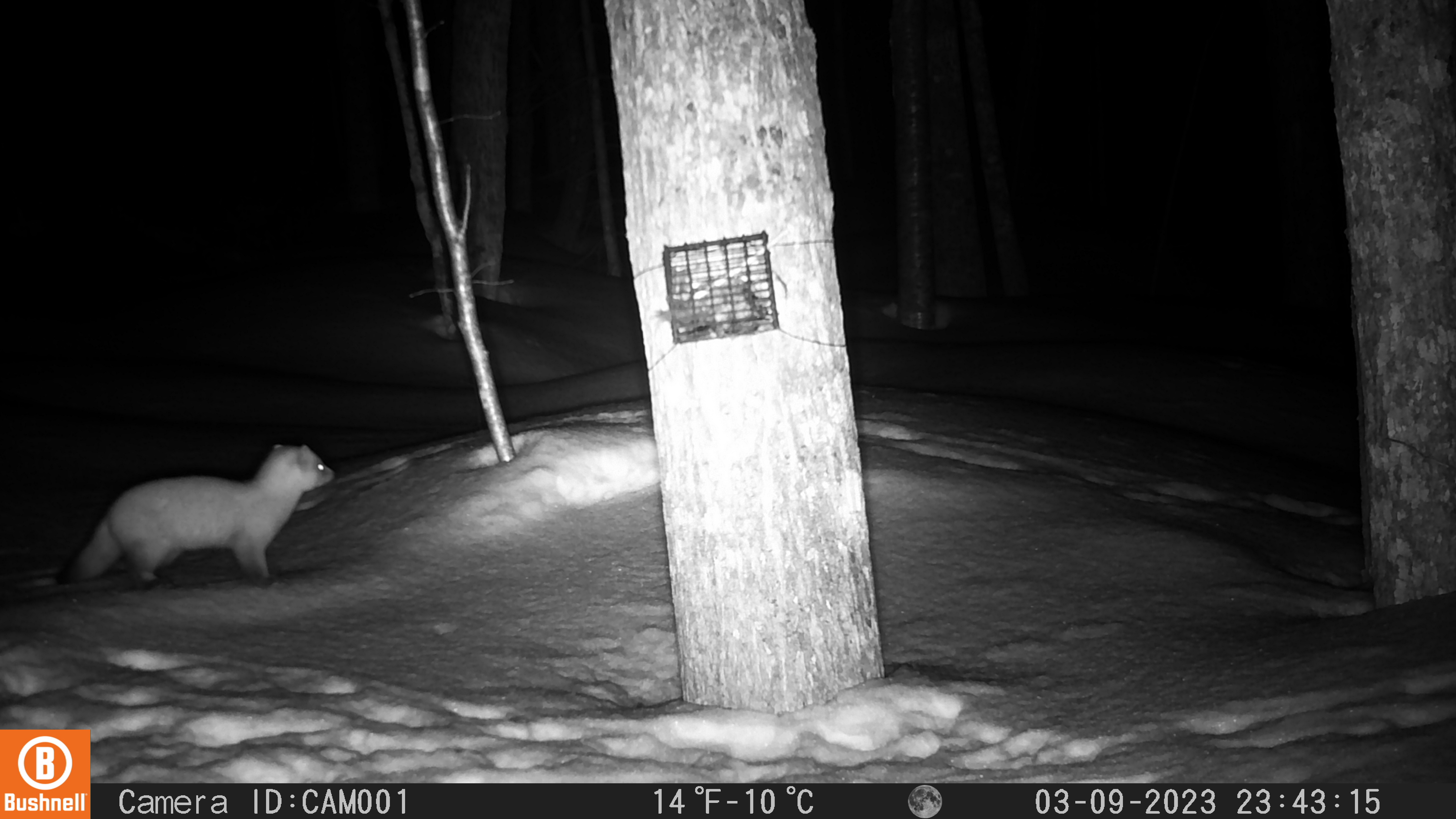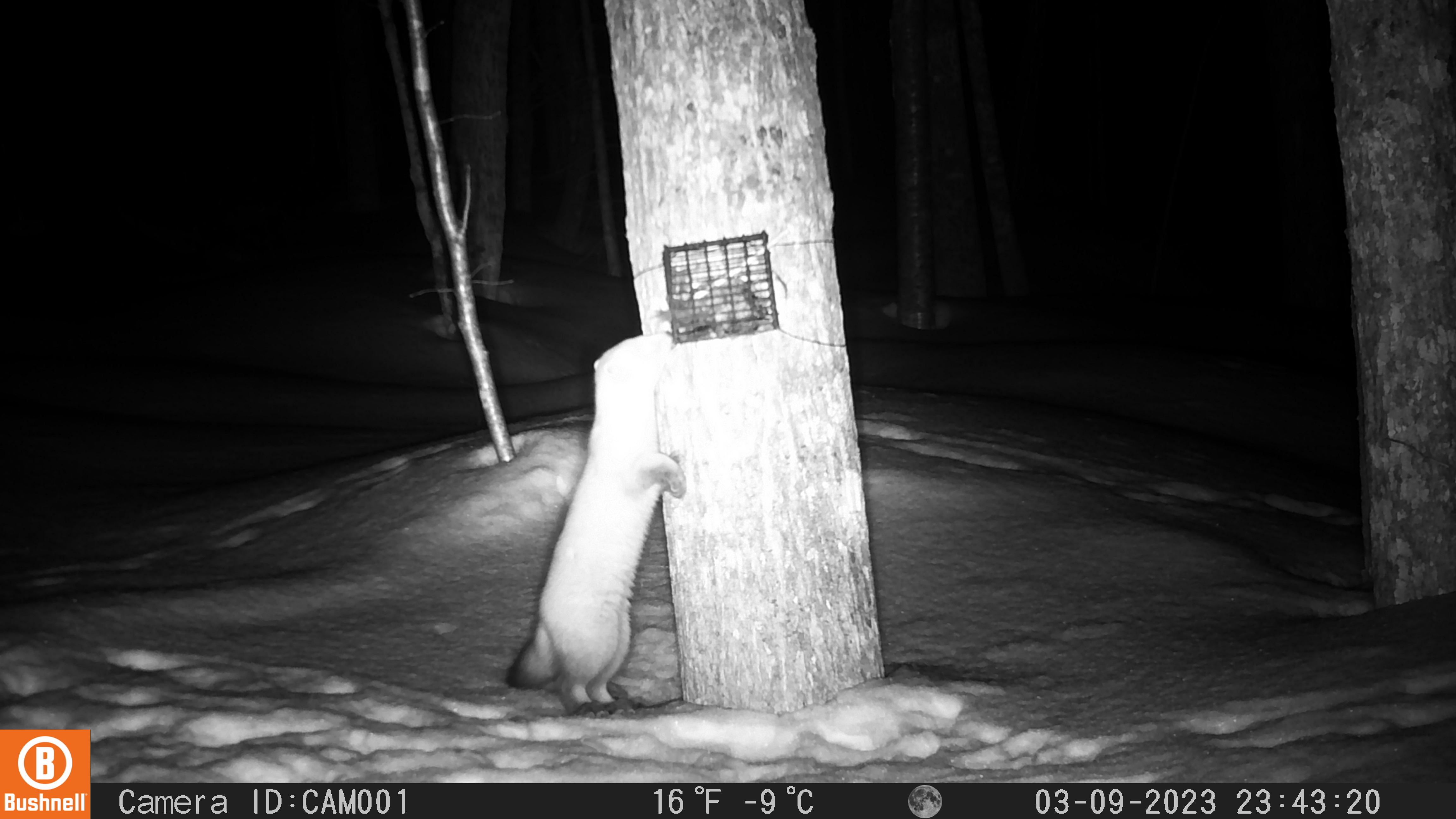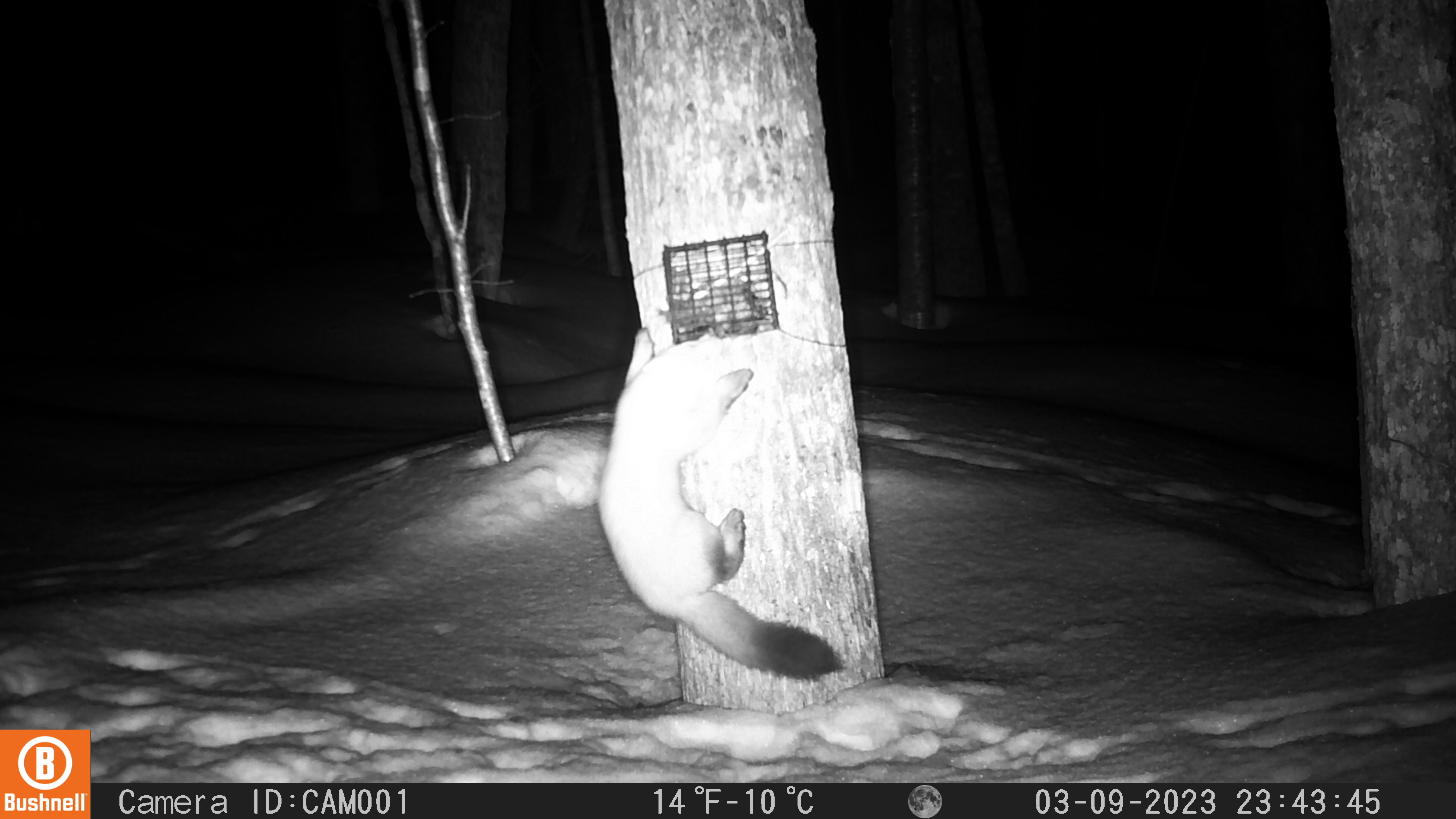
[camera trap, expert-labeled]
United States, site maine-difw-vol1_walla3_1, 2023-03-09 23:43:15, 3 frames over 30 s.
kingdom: Animalia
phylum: Chordata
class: Mammalia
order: Carnivora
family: Mustelidae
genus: Martes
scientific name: Martes americana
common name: american marten